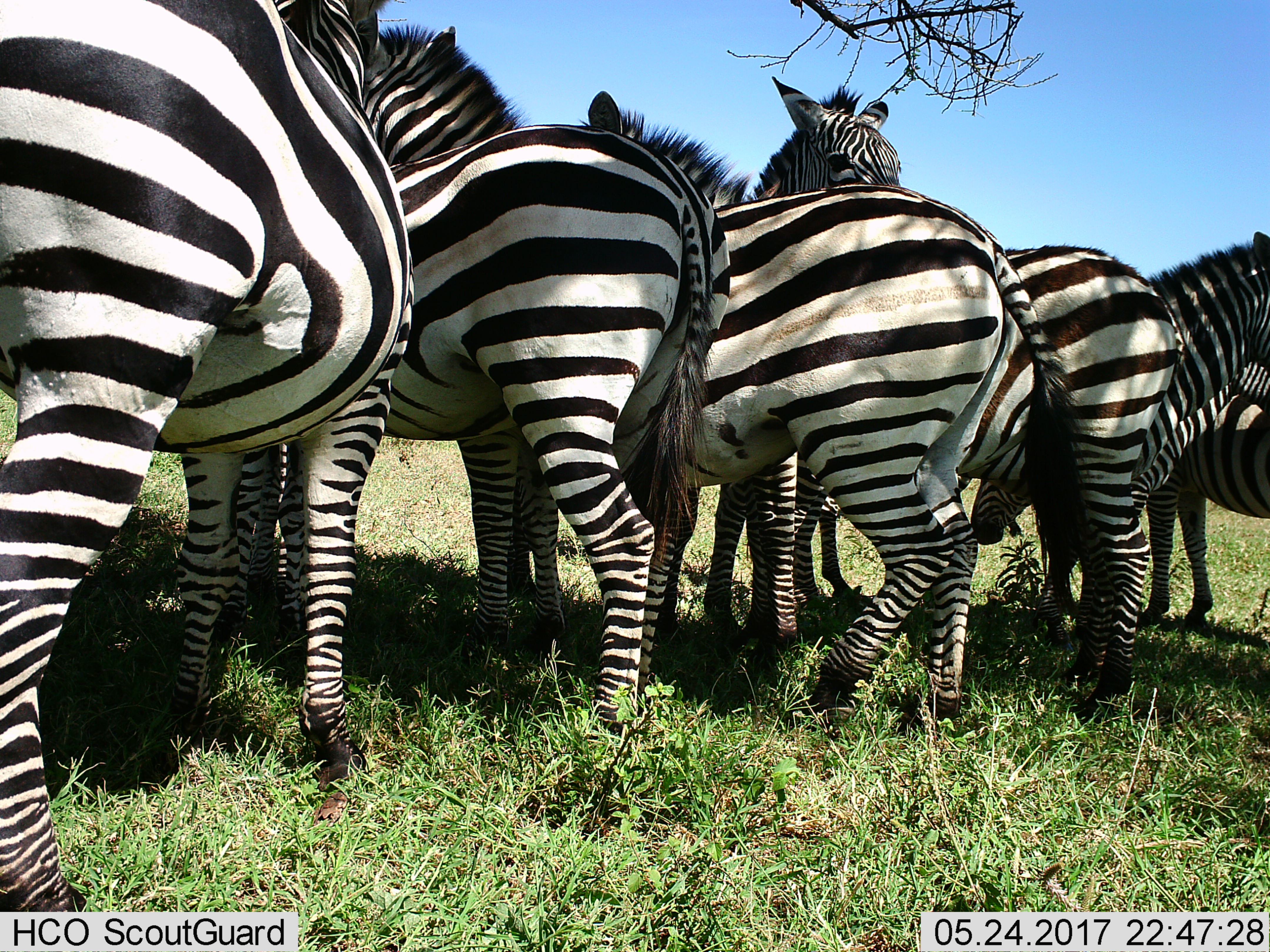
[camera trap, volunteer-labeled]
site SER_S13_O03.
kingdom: Animalia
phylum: Chordata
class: Mammalia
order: Perissodactyla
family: Equidae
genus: Equus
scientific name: Equus quagga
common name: plains zebra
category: zebraplains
Zebraplains (plains zebra) (Equus quagga), count 7. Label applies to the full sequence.